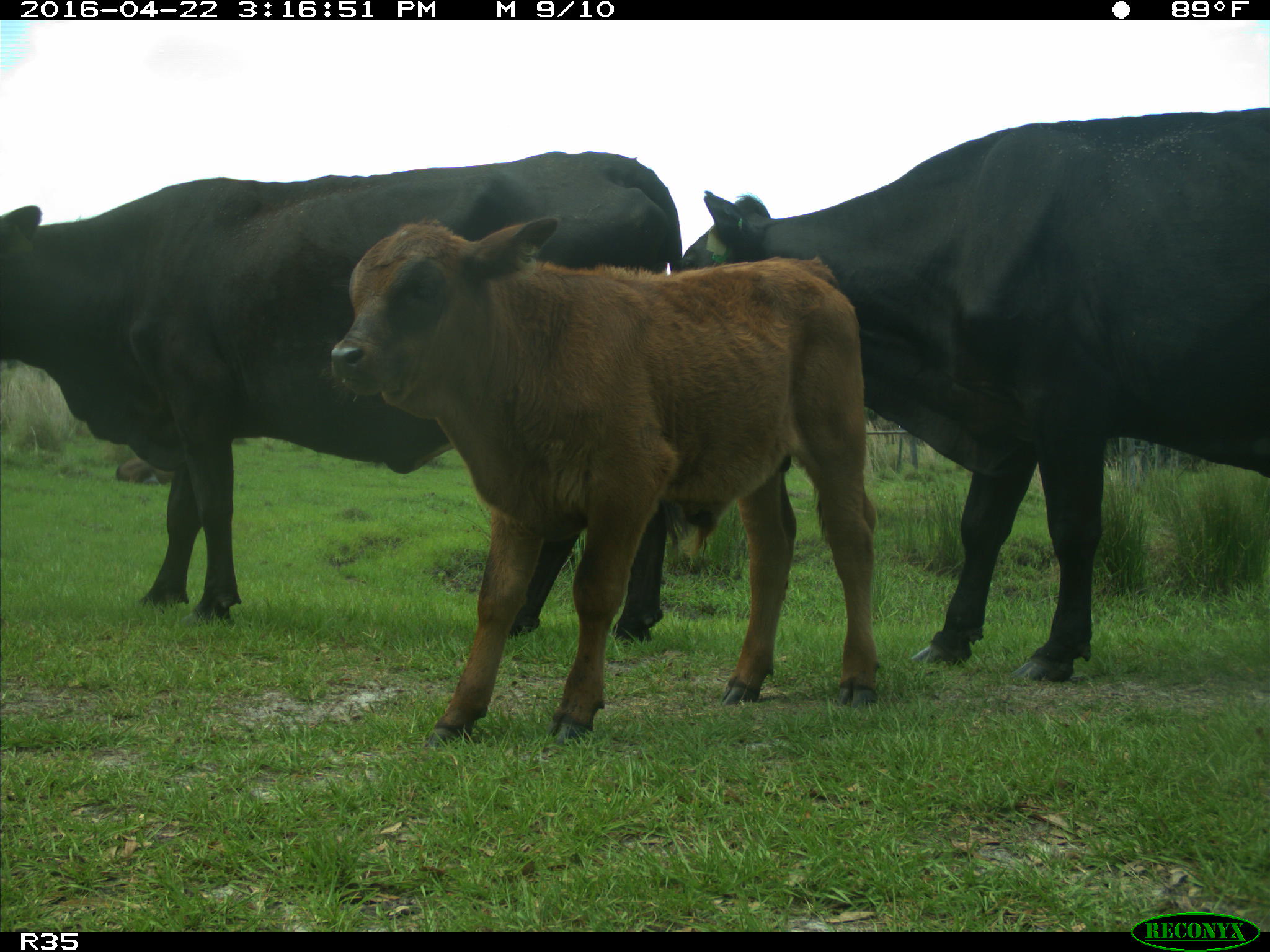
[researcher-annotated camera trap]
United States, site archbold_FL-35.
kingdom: Animalia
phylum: Chordata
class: Mammalia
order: Artiodactyla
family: Bovidae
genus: Bos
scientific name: Bos taurus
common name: domestic cow